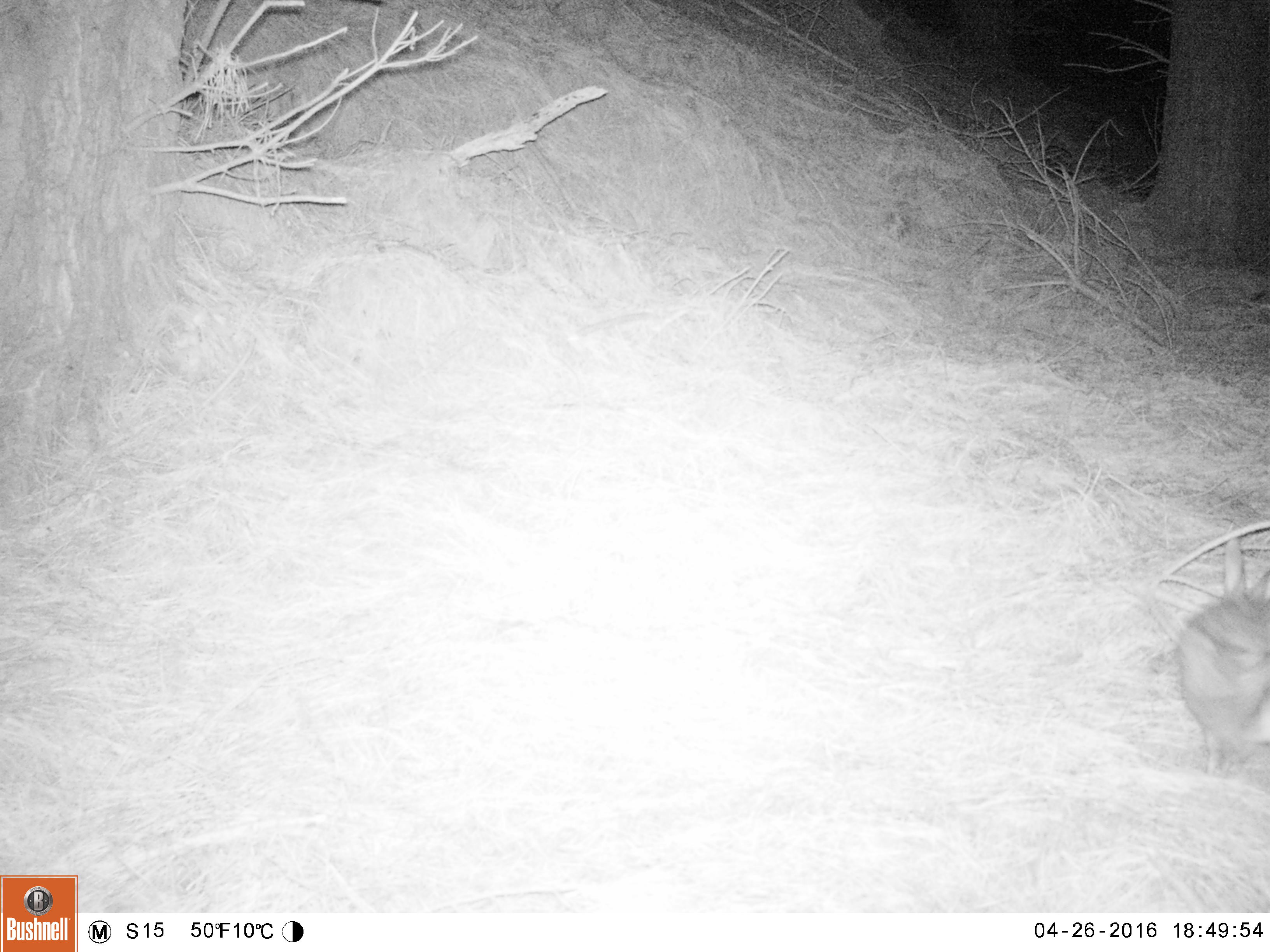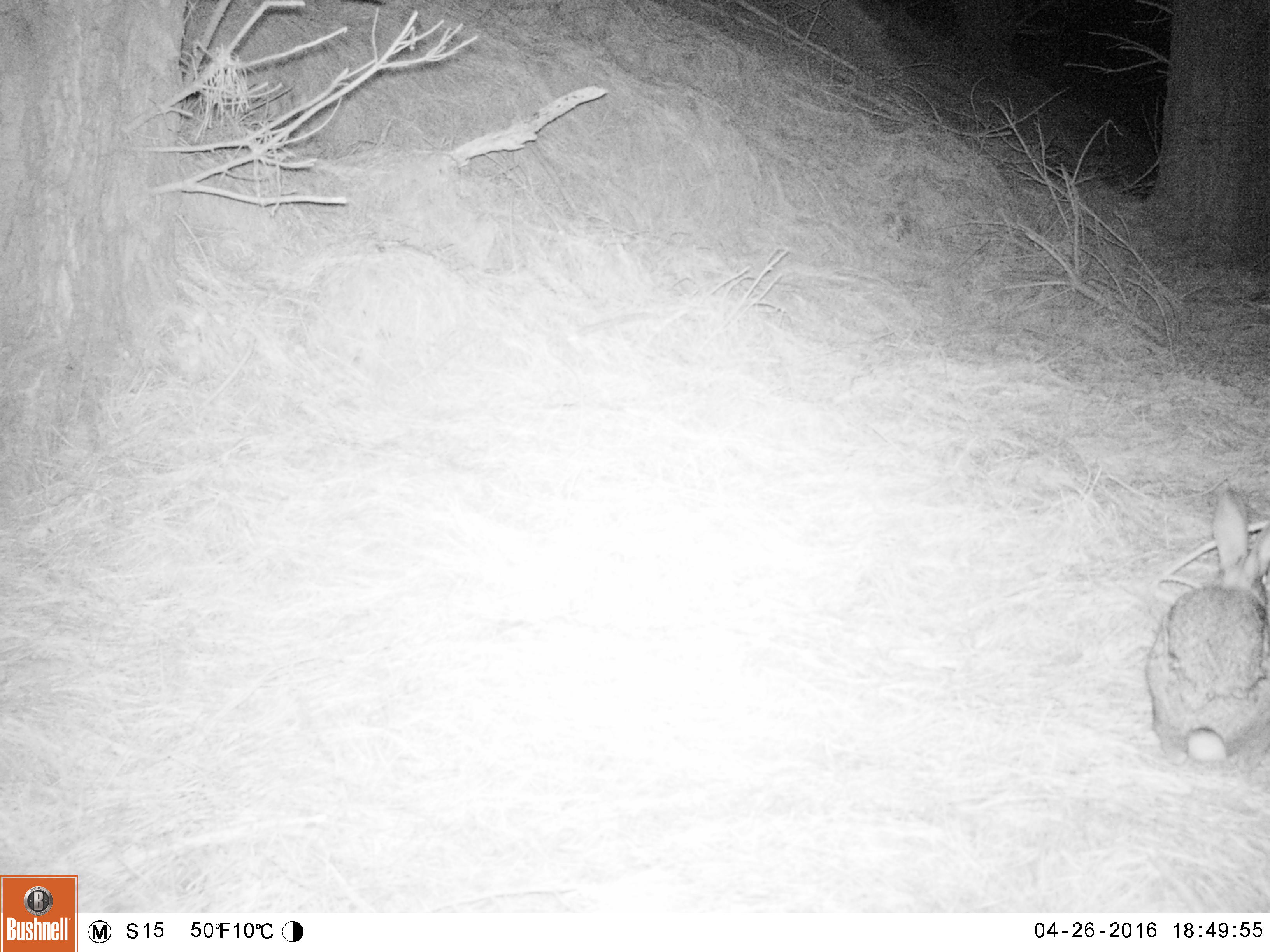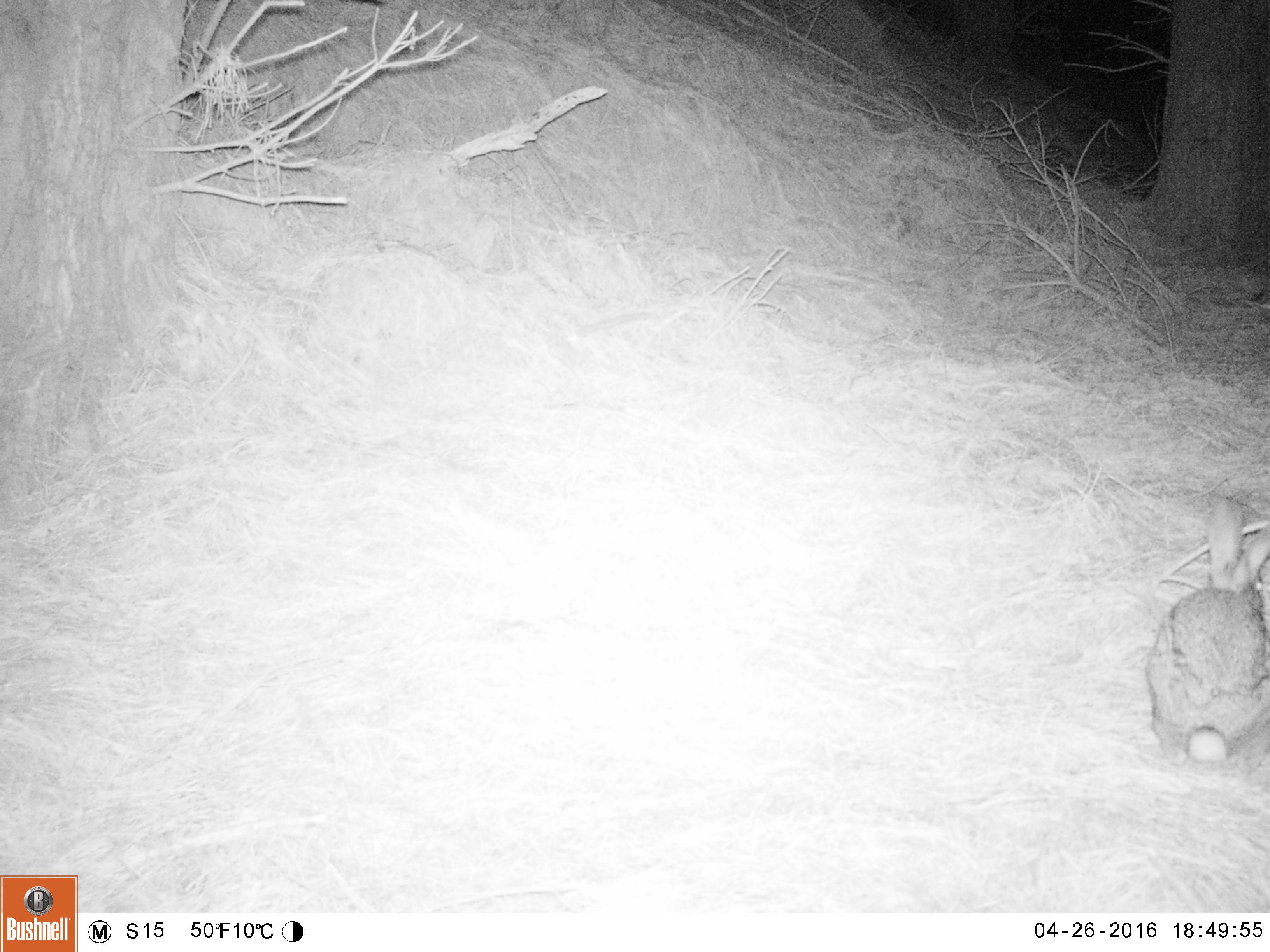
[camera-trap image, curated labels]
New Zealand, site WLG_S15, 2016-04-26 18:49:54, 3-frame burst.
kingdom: Animalia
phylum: Chordata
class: Mammalia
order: Lagomorpha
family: Leporidae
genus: Oryctolagus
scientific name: Oryctolagus cuniculus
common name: european rabbit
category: rabbit